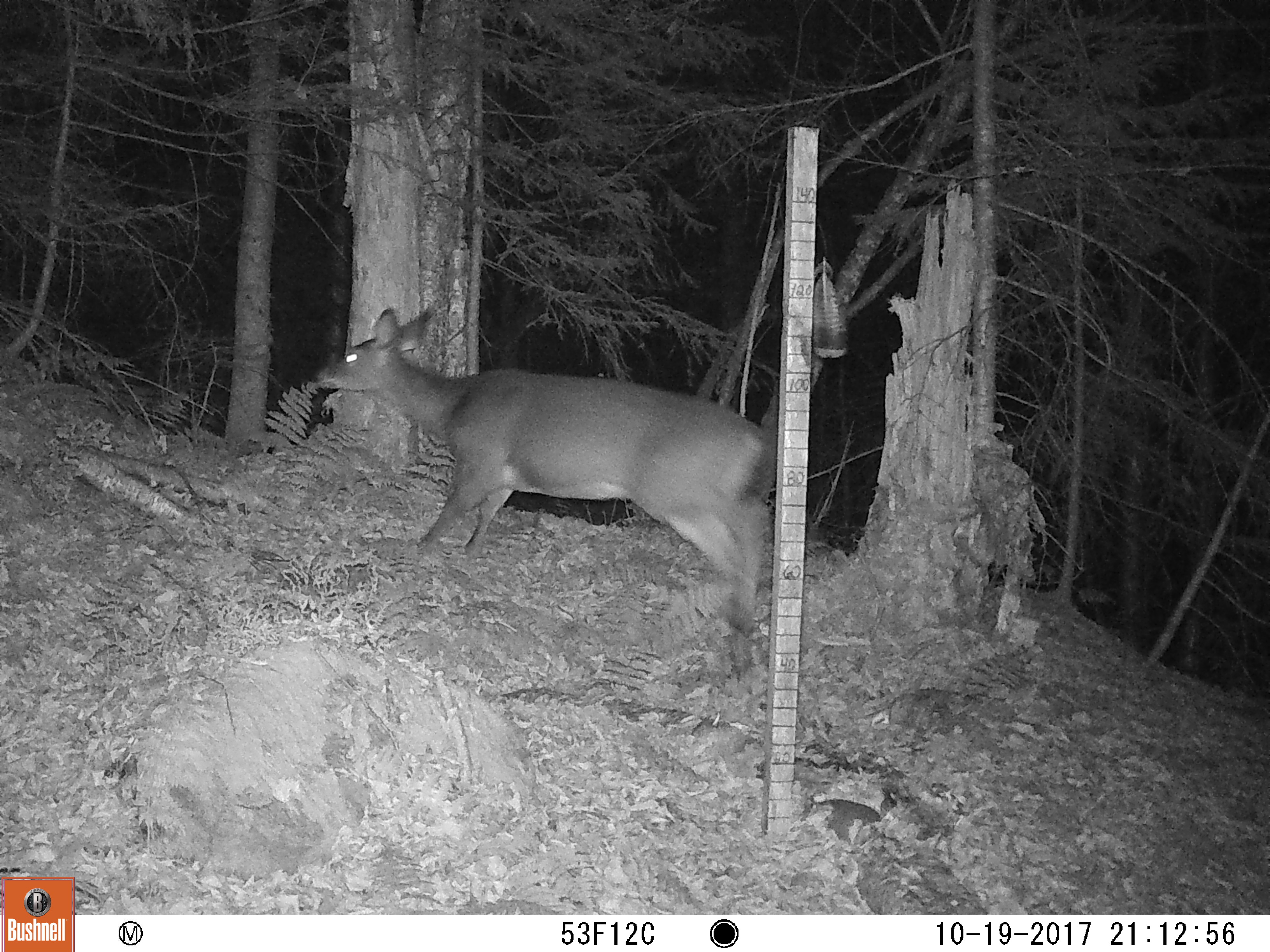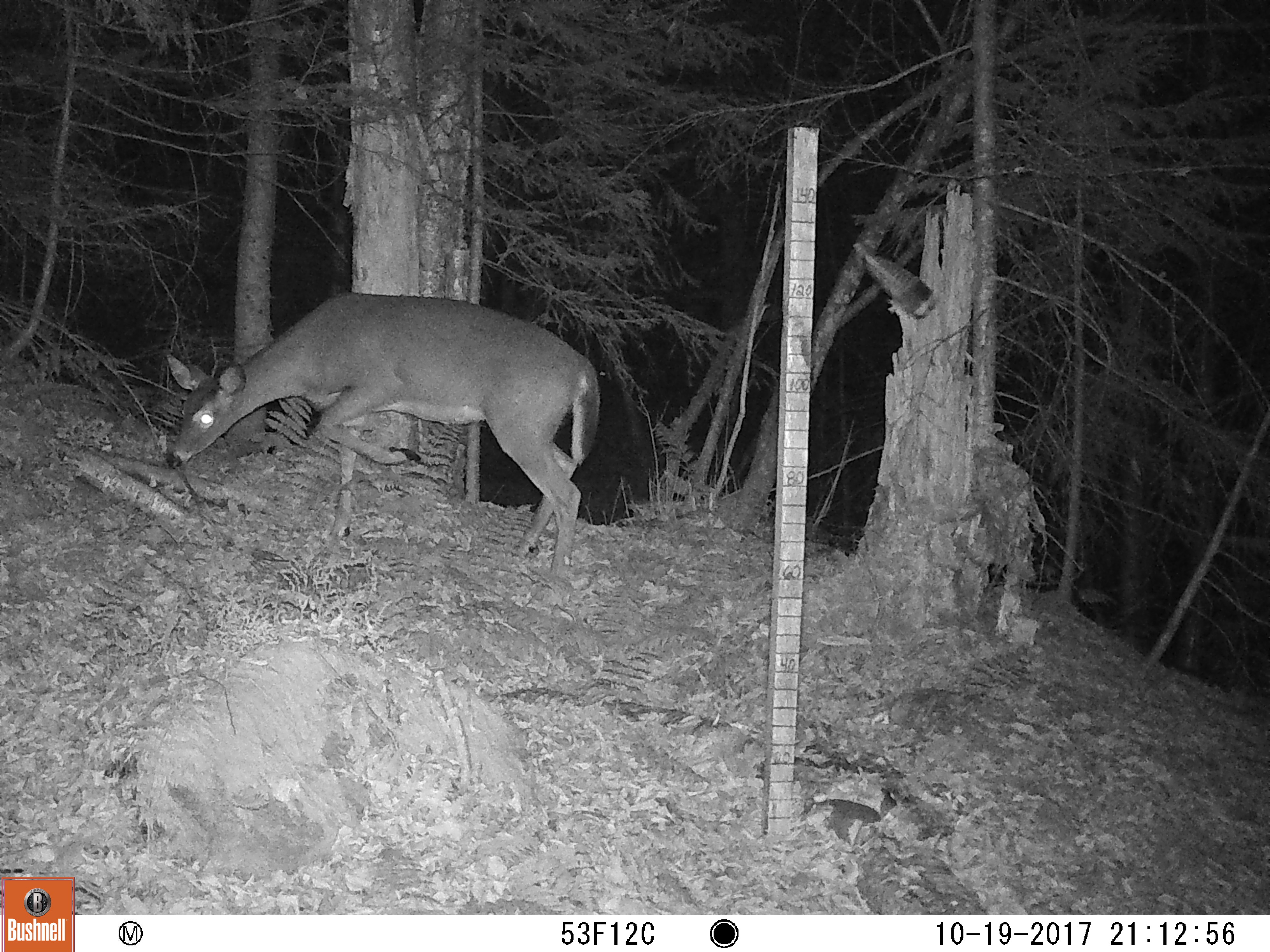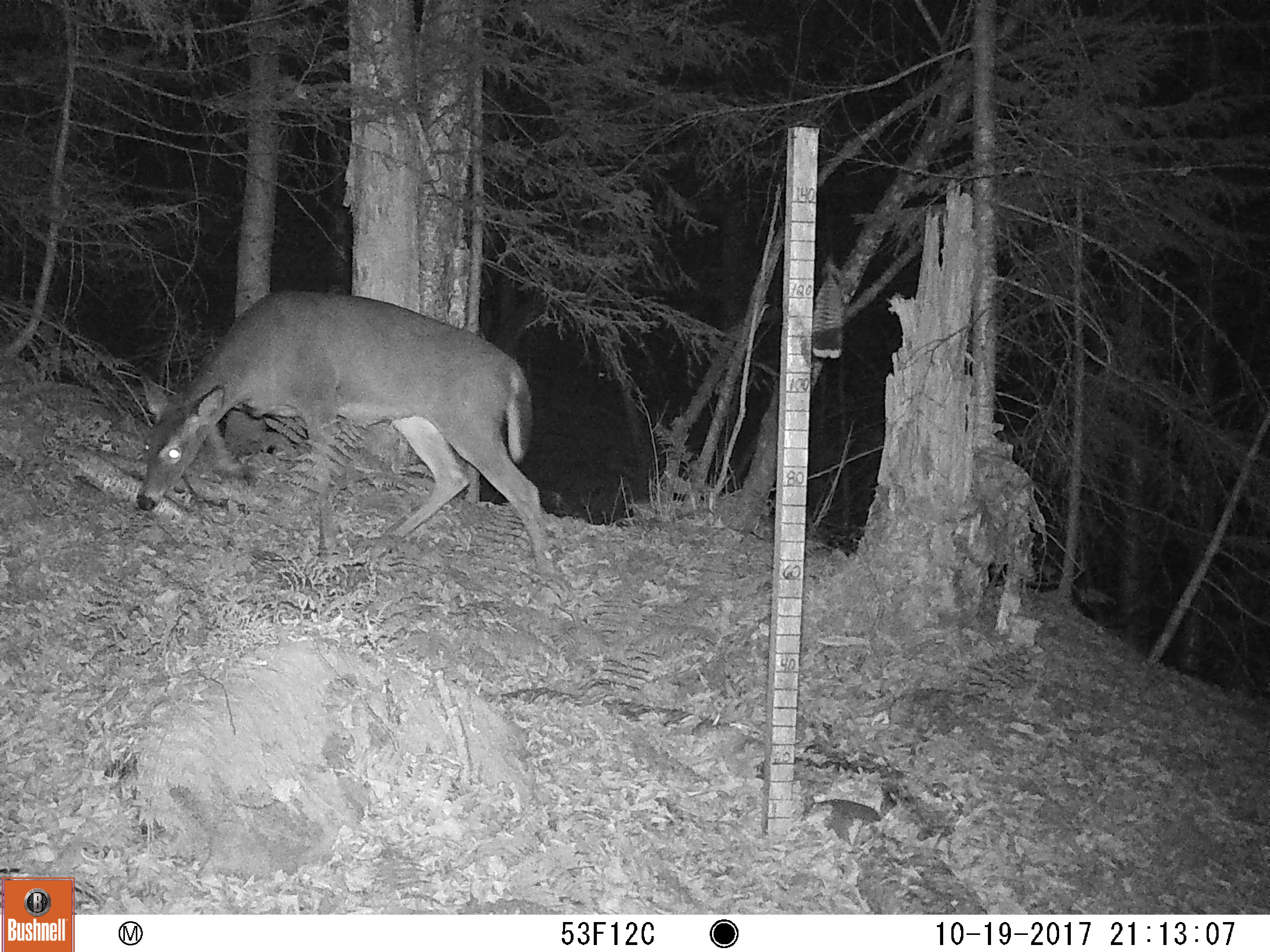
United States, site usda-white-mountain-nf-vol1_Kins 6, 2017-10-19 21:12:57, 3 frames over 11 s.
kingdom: Animalia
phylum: Chordata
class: Mammalia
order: Artiodactyla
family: Cervidae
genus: Odocoileus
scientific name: Odocoileus virginianus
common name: white-tailed deer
White-tailed deer (Odocoileus virginianus).